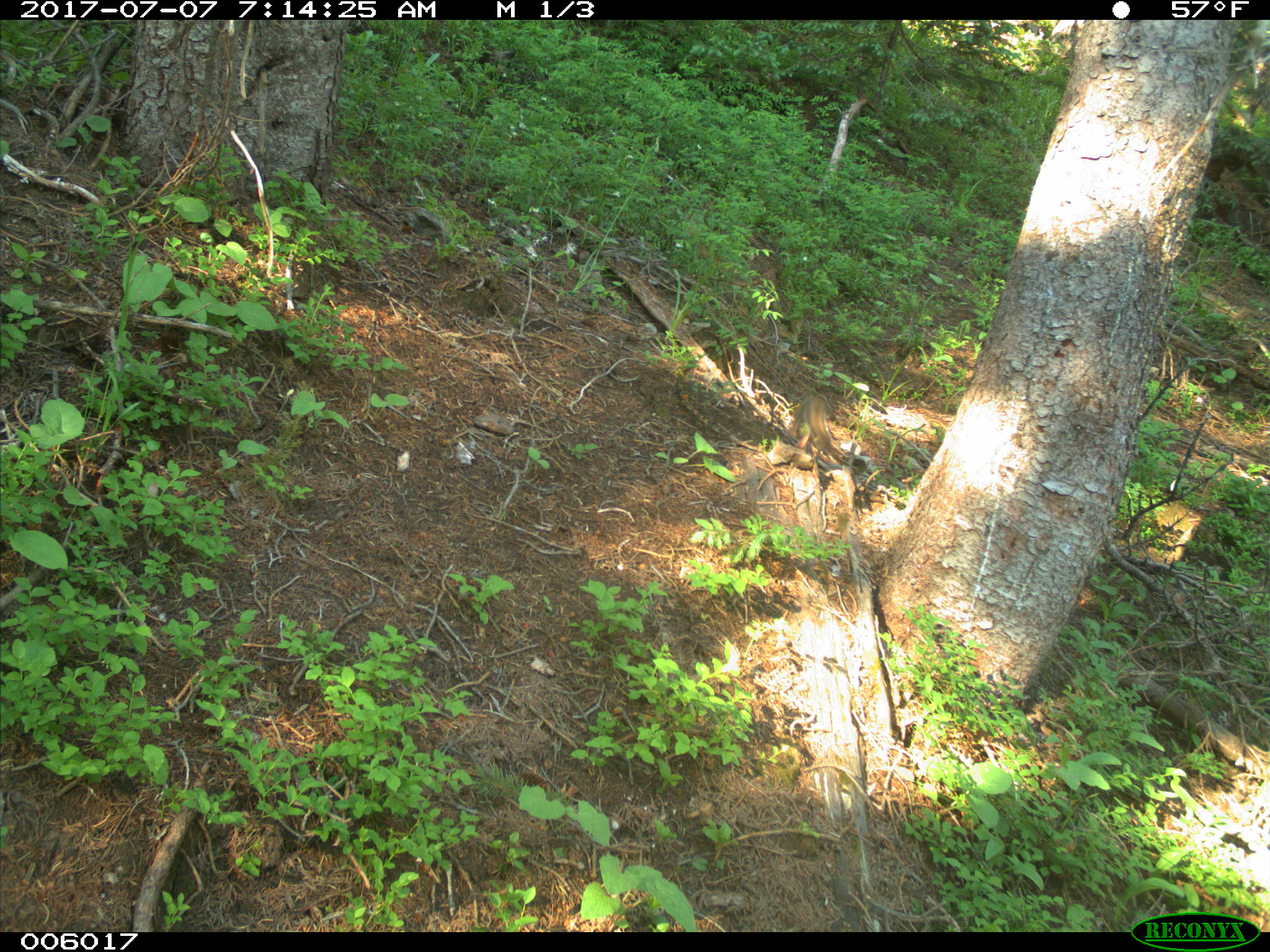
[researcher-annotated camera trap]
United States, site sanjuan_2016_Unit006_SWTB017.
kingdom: Animalia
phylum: Chordata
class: Mammalia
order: Rodentia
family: Sciuridae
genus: Tamiasciurus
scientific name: Tamiasciurus hudsonicus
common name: american red squirrel